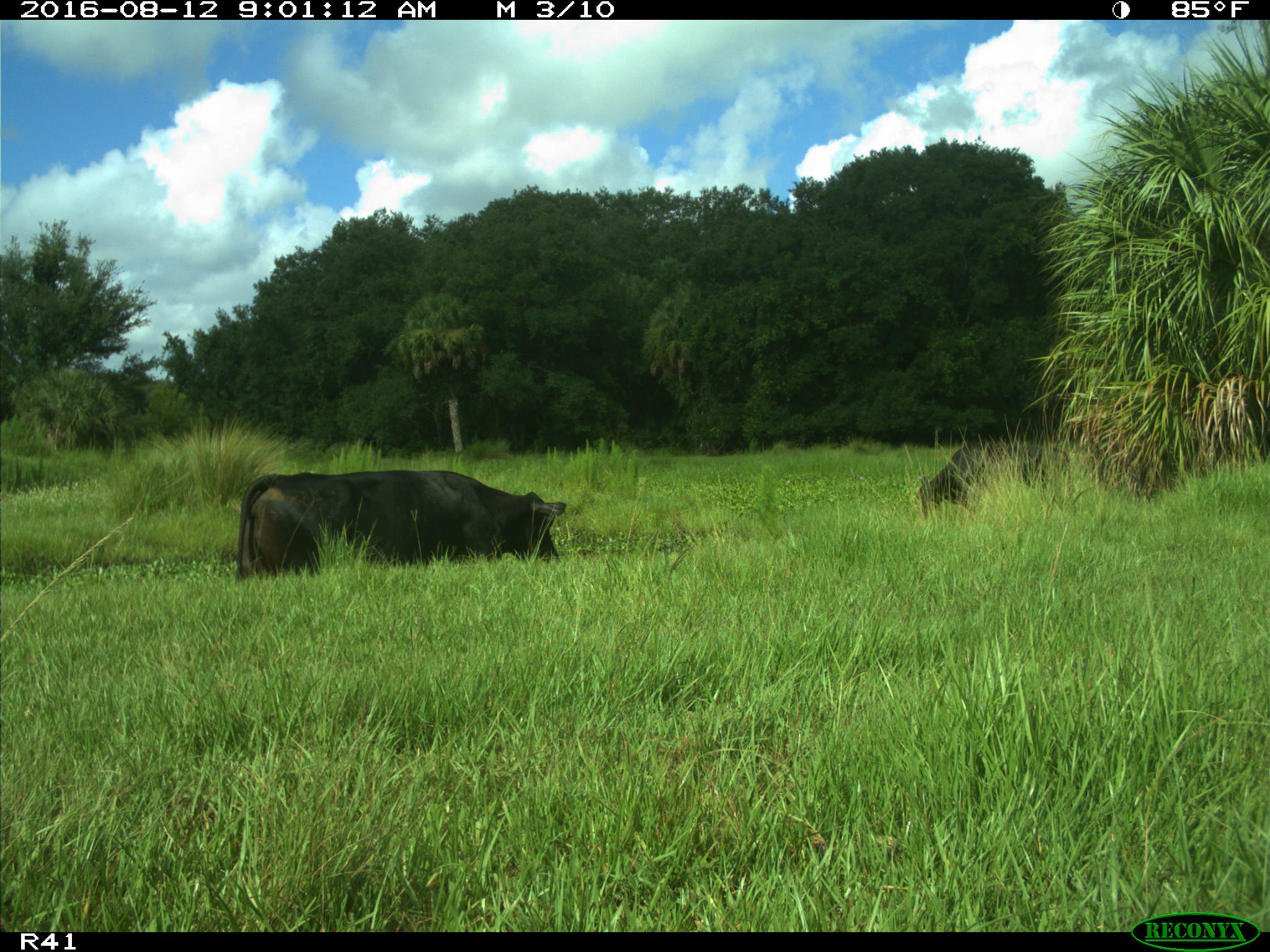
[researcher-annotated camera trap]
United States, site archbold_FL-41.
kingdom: Animalia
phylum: Chordata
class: Mammalia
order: Artiodactyla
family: Bovidae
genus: Bos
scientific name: Bos taurus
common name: domestic cow